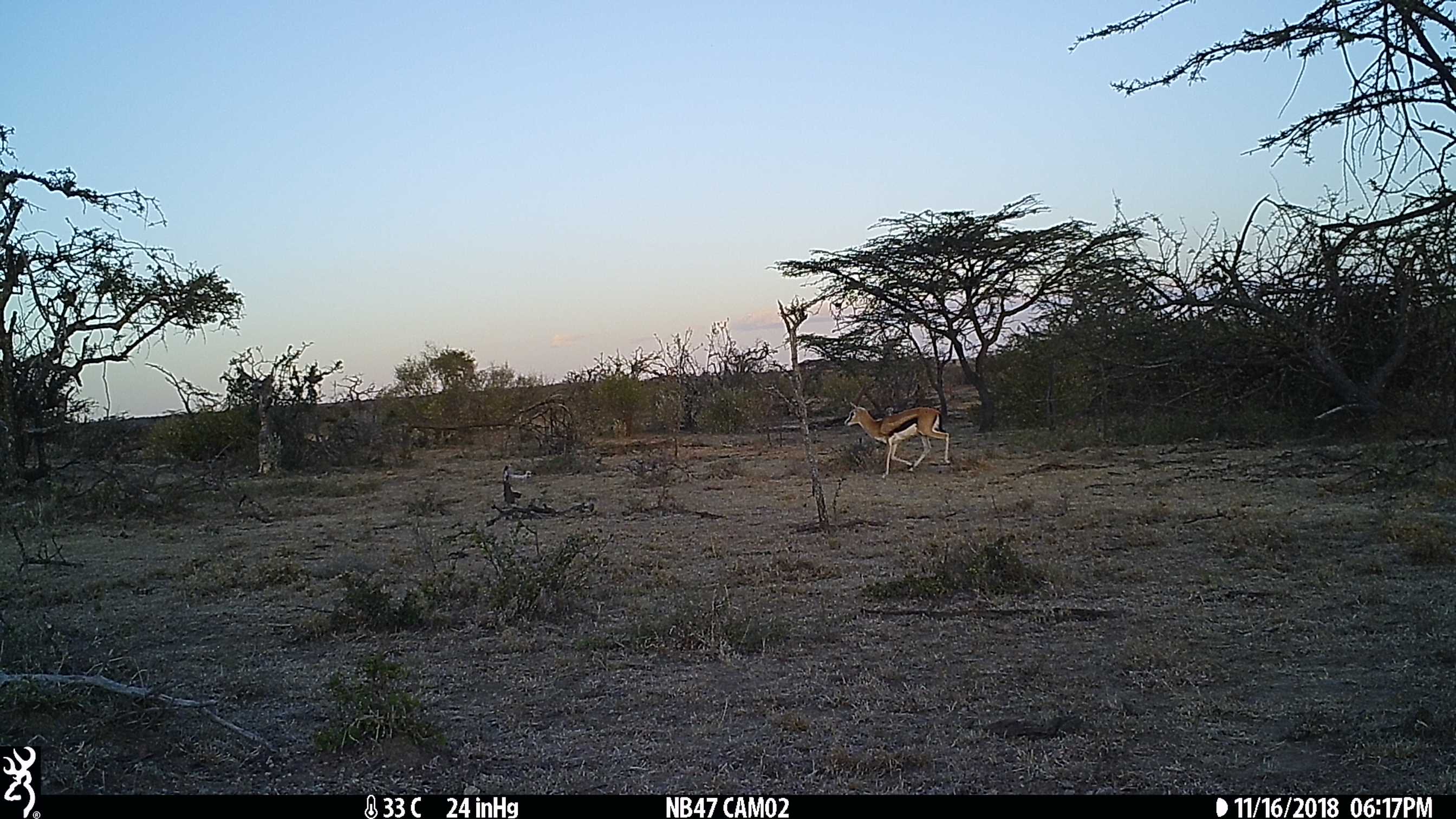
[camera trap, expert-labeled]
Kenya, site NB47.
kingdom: Animalia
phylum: Chordata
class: Mammalia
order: Artiodactyla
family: Bovidae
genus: Eudorcas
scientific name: Eudorcas thomsonii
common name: thomon's gazelle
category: gazelle thomsons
Gazelle thomsons (thomon's gazelle) (Eudorcas thomsonii).